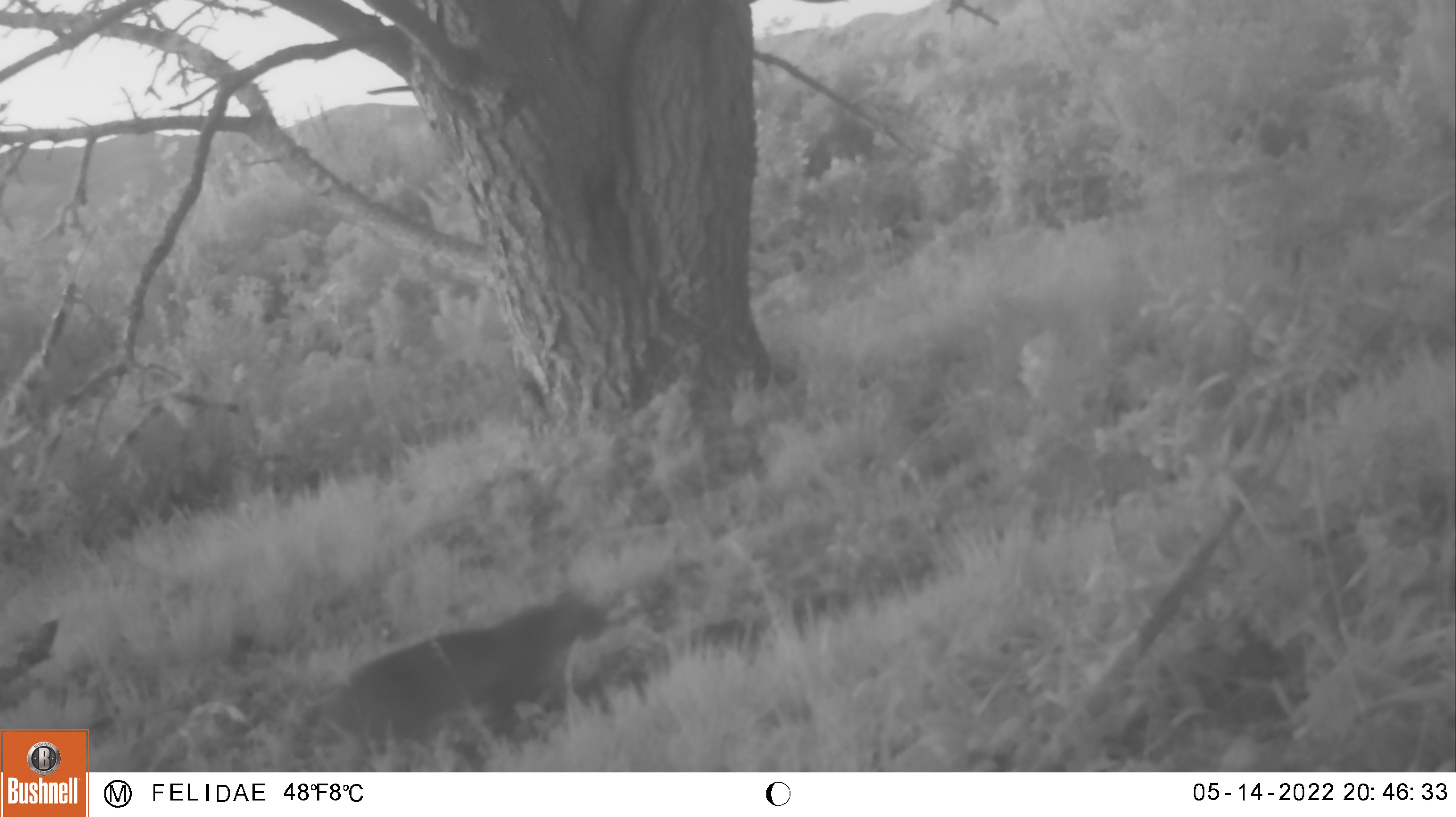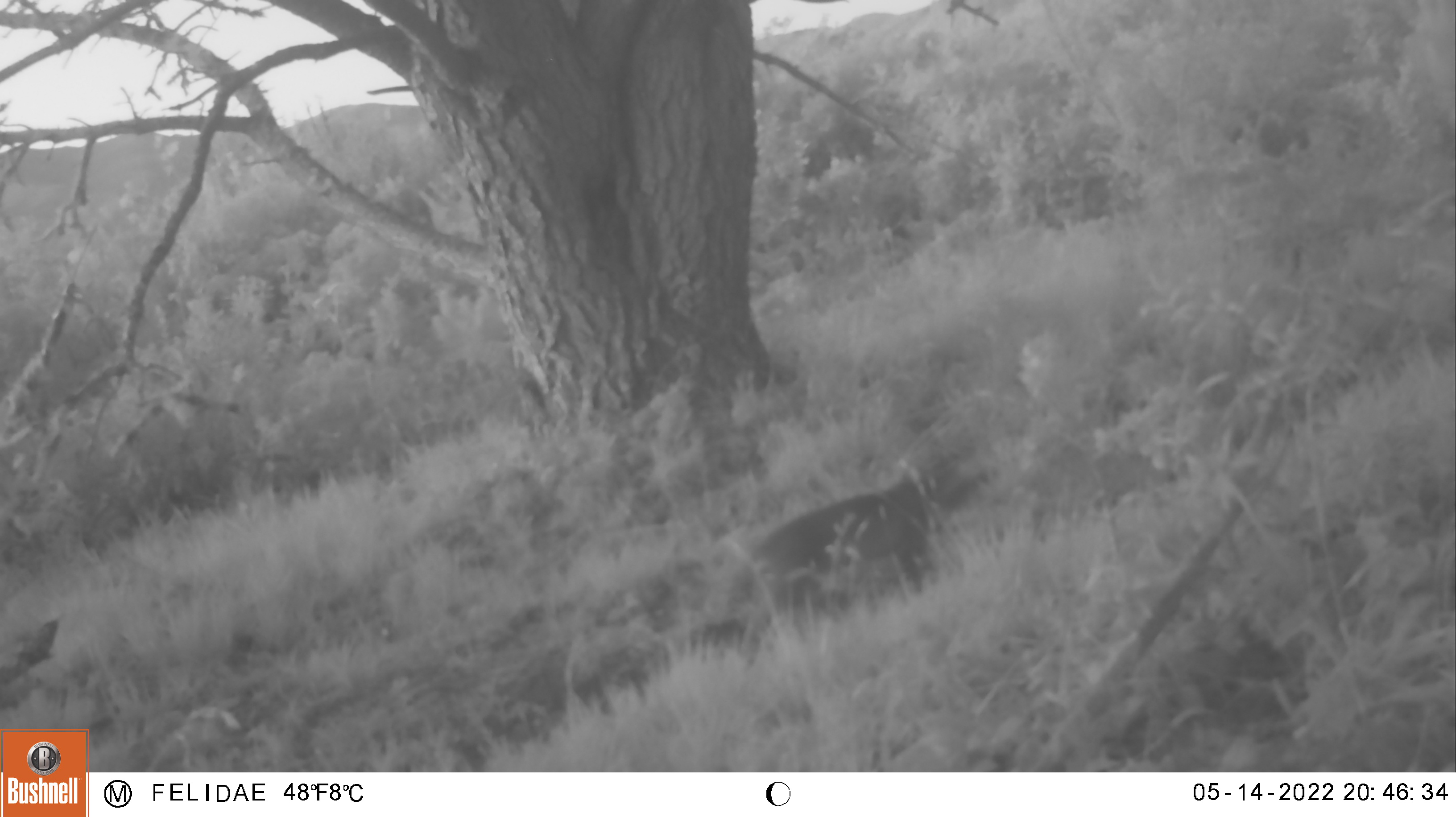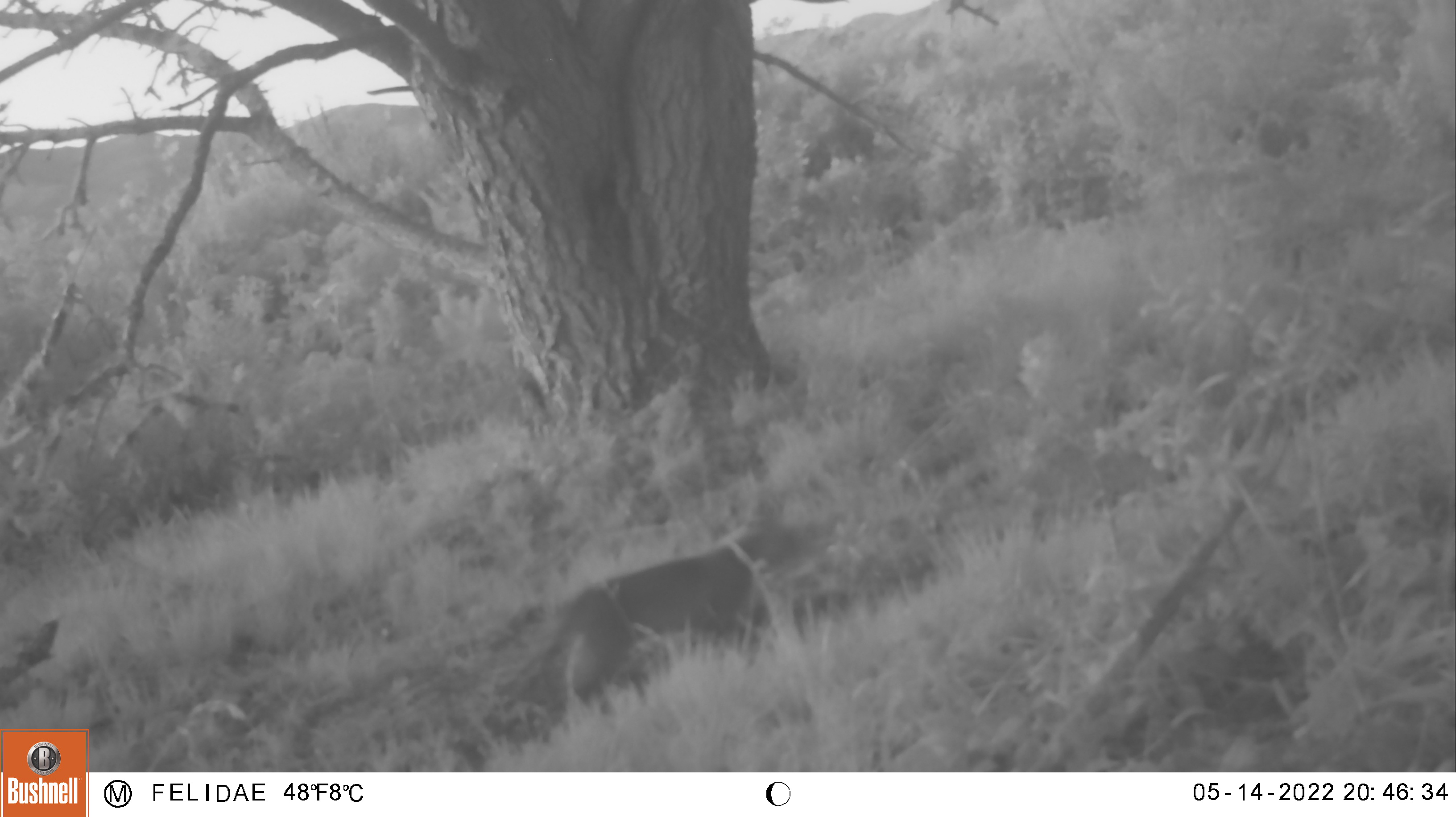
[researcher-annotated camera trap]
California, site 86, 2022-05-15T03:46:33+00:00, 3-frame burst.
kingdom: Animalia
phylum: Chordata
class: Mammalia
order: Carnivora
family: Felidae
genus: Lynx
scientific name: Lynx rufus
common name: bobcat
Bobcat (Lynx rufus).